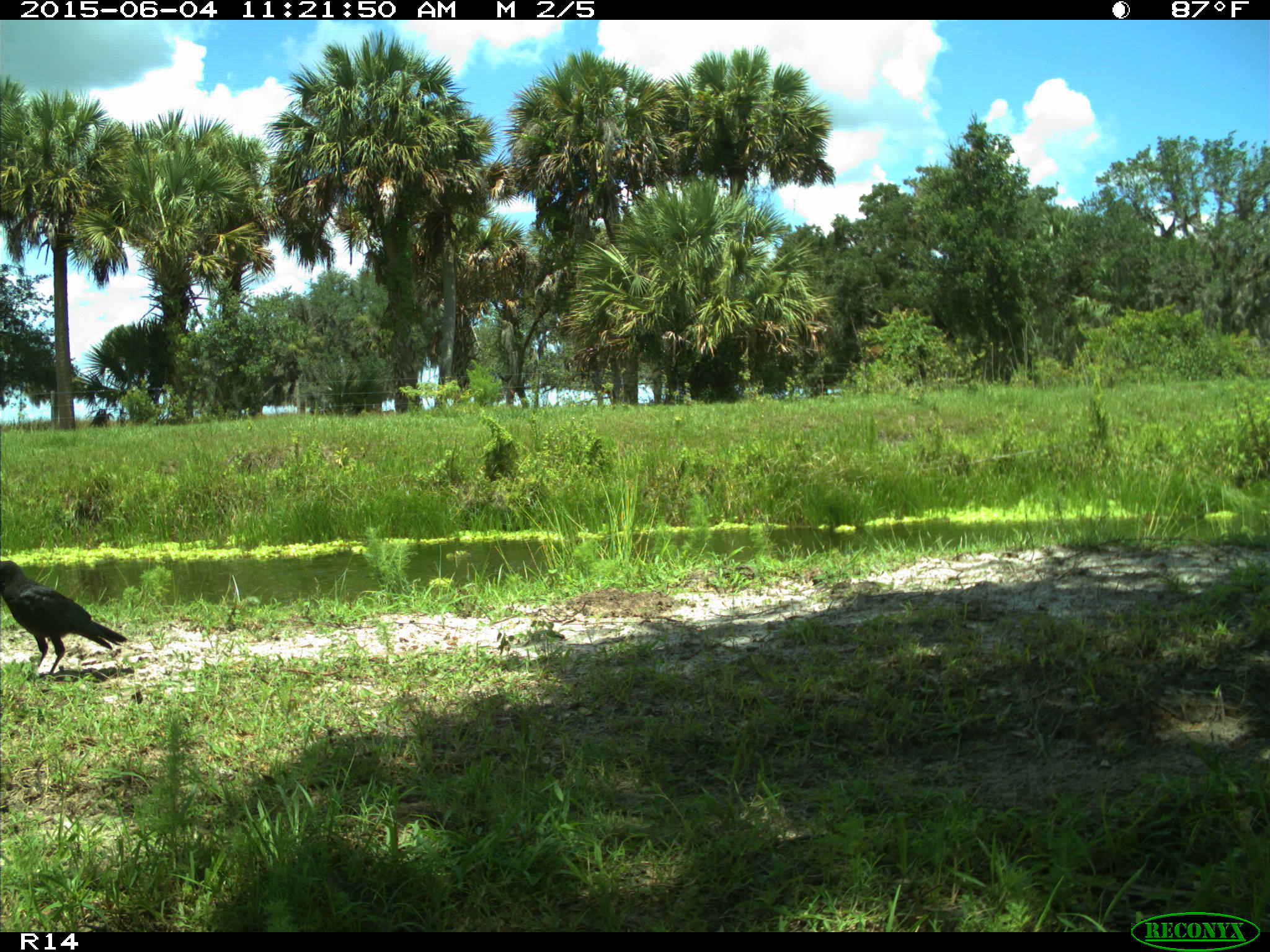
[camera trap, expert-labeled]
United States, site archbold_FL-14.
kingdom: Animalia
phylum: Chordata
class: Aves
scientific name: Aves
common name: birds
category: unidentified bird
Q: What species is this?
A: Unidentified bird (birds) (Aves).